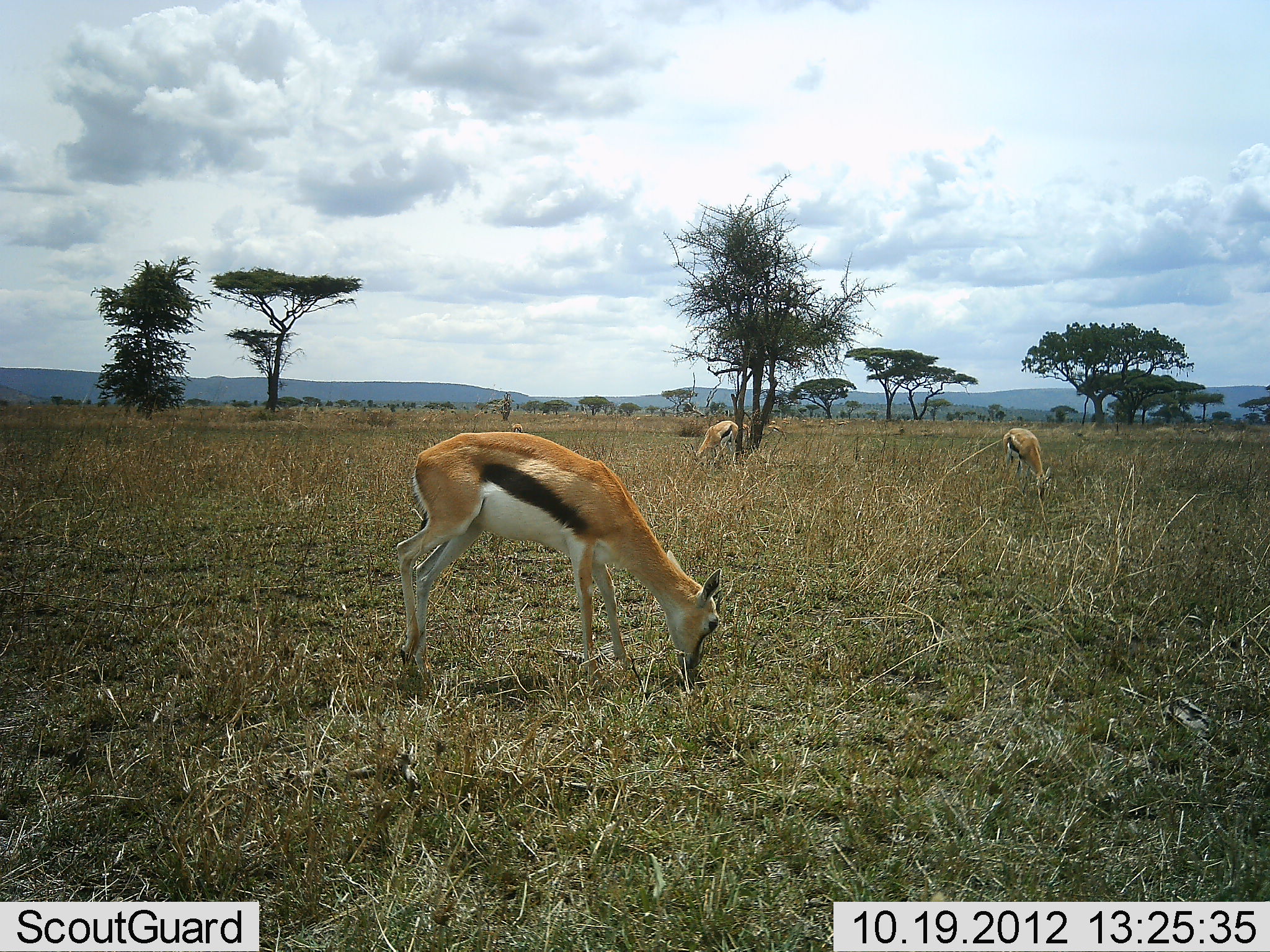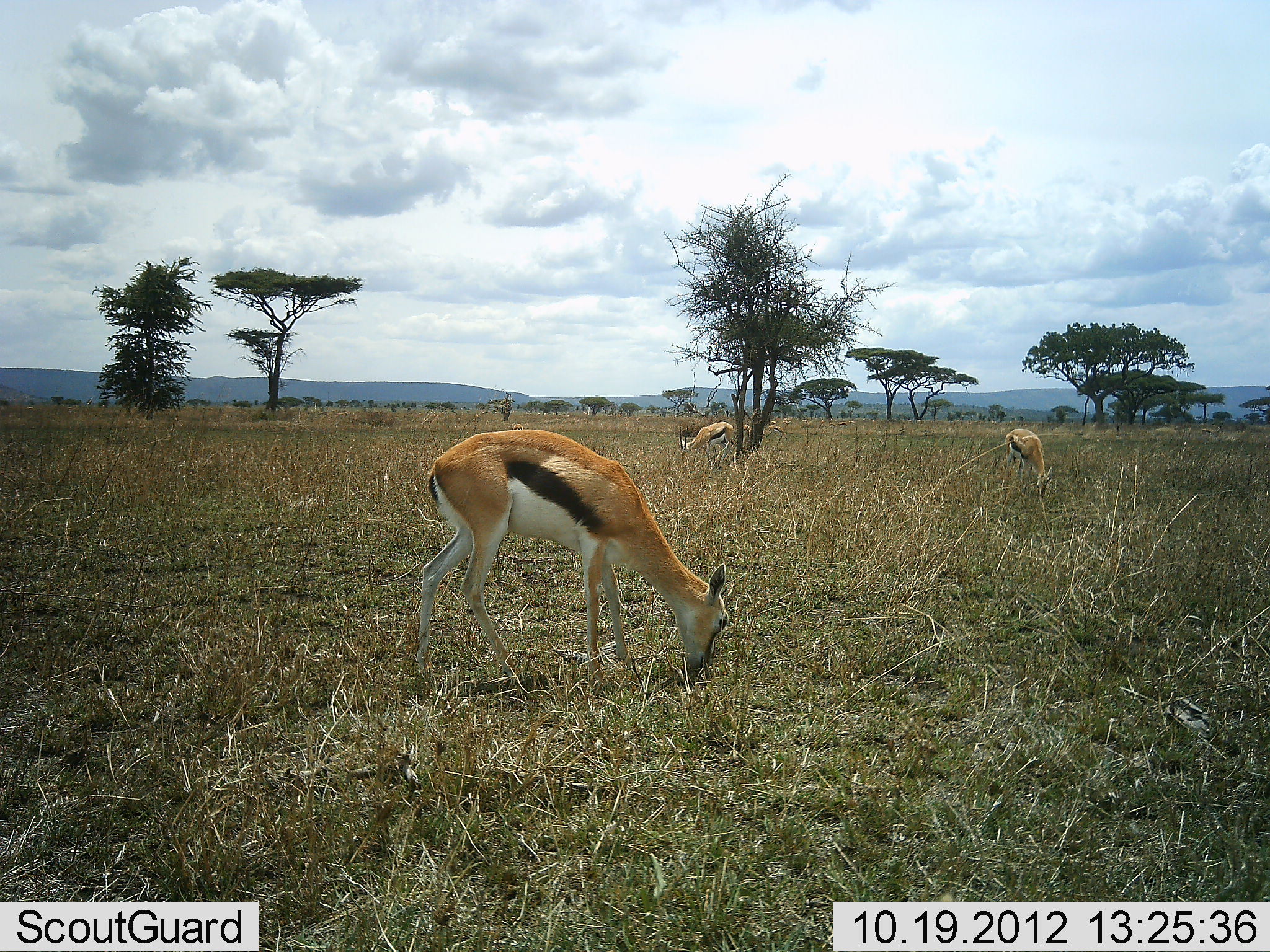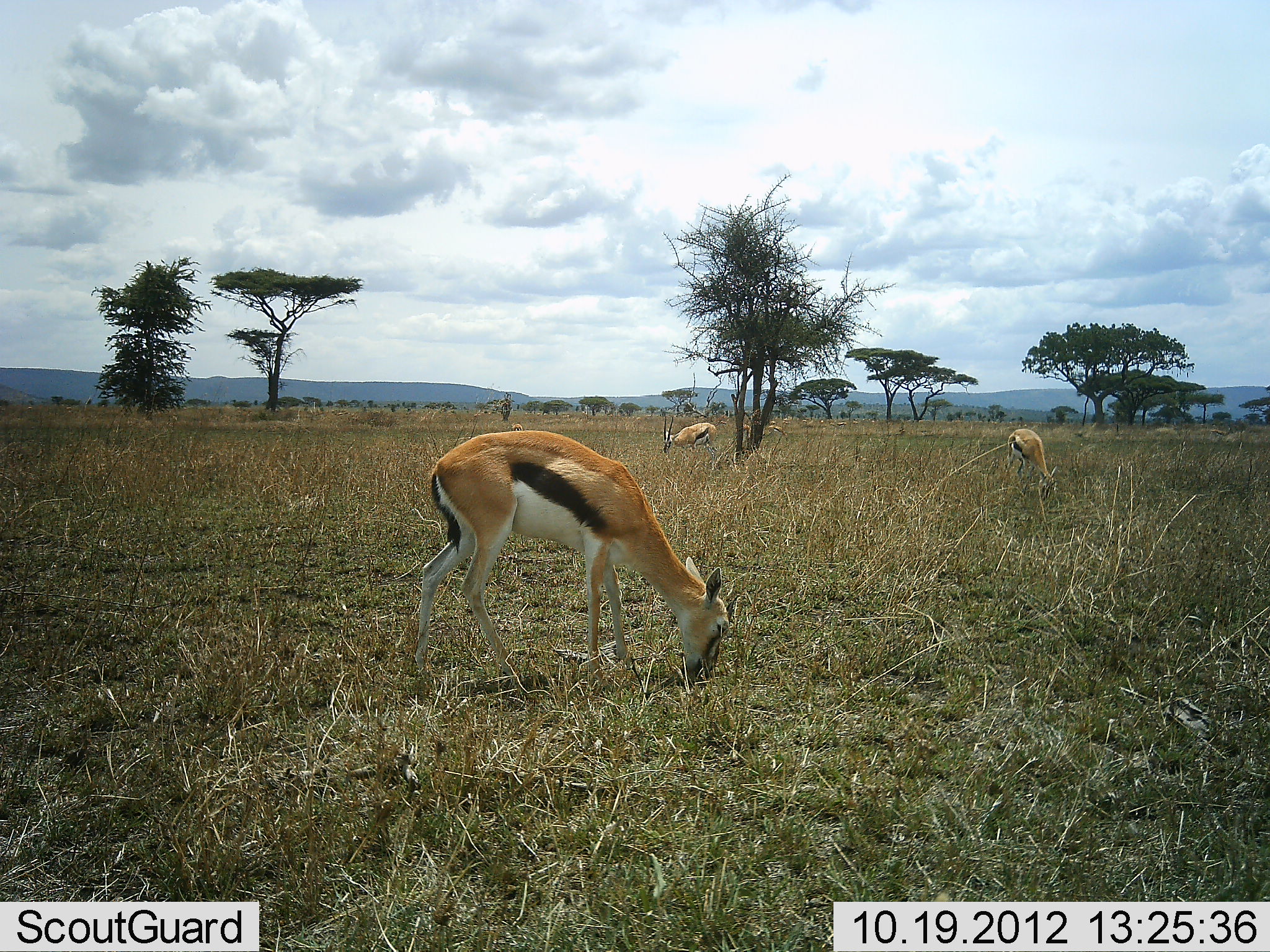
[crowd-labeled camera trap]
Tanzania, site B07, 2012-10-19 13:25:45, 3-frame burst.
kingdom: Animalia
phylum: Chordata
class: Mammalia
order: Artiodactyla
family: Bovidae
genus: Eudorcas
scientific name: Eudorcas thomsonii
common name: thomson's gazelle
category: gazellethomsons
Gazellethomsons (thomson's gazelle) (Eudorcas thomsonii), count 3. Behavior (volunteer vote fractions): standing 20%, resting 0%, moving 10%, interacting 0%. Young present (vote fraction): 0%. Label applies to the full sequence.